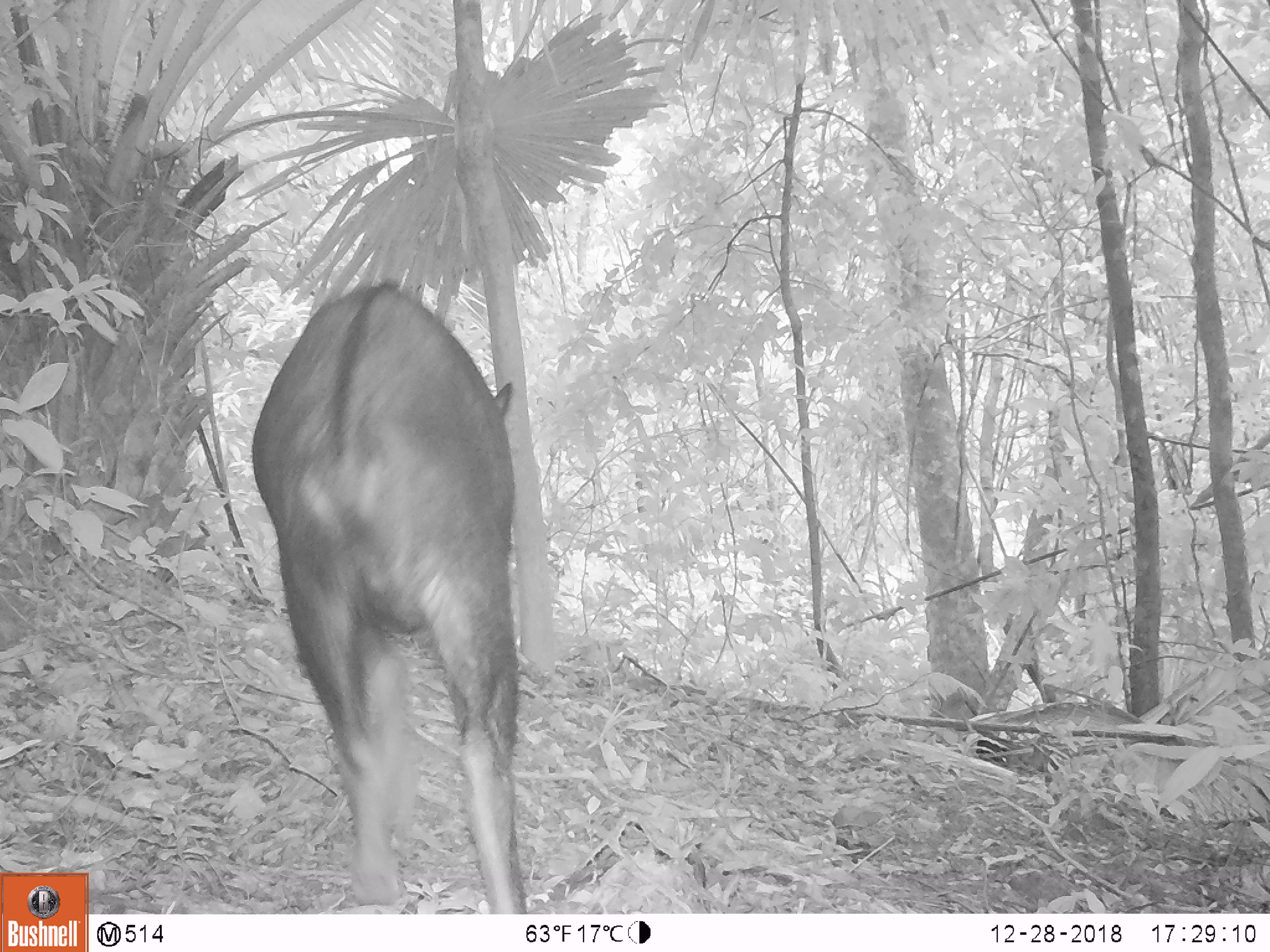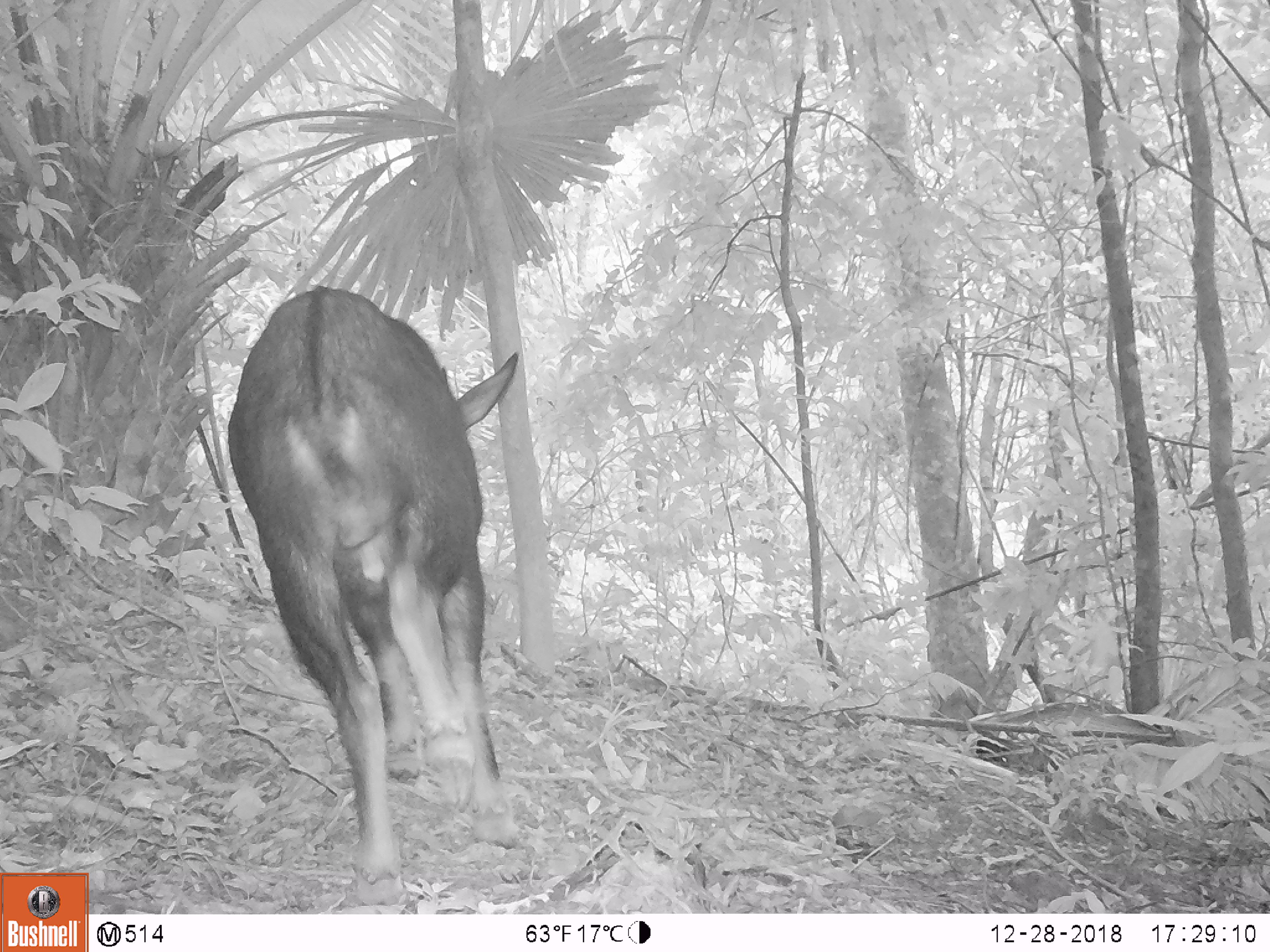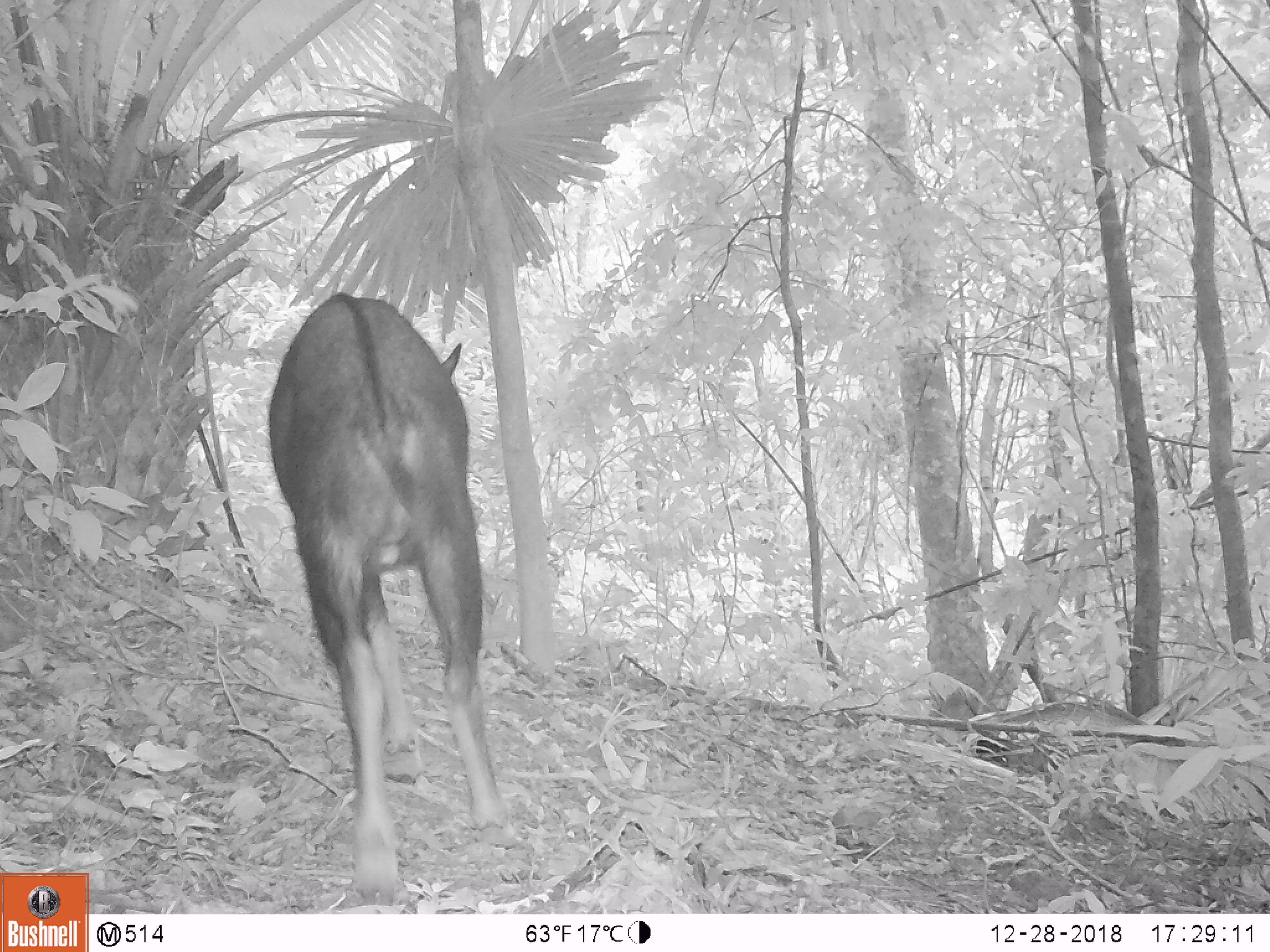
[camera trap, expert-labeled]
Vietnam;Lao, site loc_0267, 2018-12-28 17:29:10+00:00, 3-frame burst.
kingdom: Animalia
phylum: Chordata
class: Mammalia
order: Artiodactyla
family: Bovidae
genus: Capricornis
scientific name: Capricornis sumatraensis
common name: chinese serow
Chinese serow (Capricornis sumatraensis). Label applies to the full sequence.